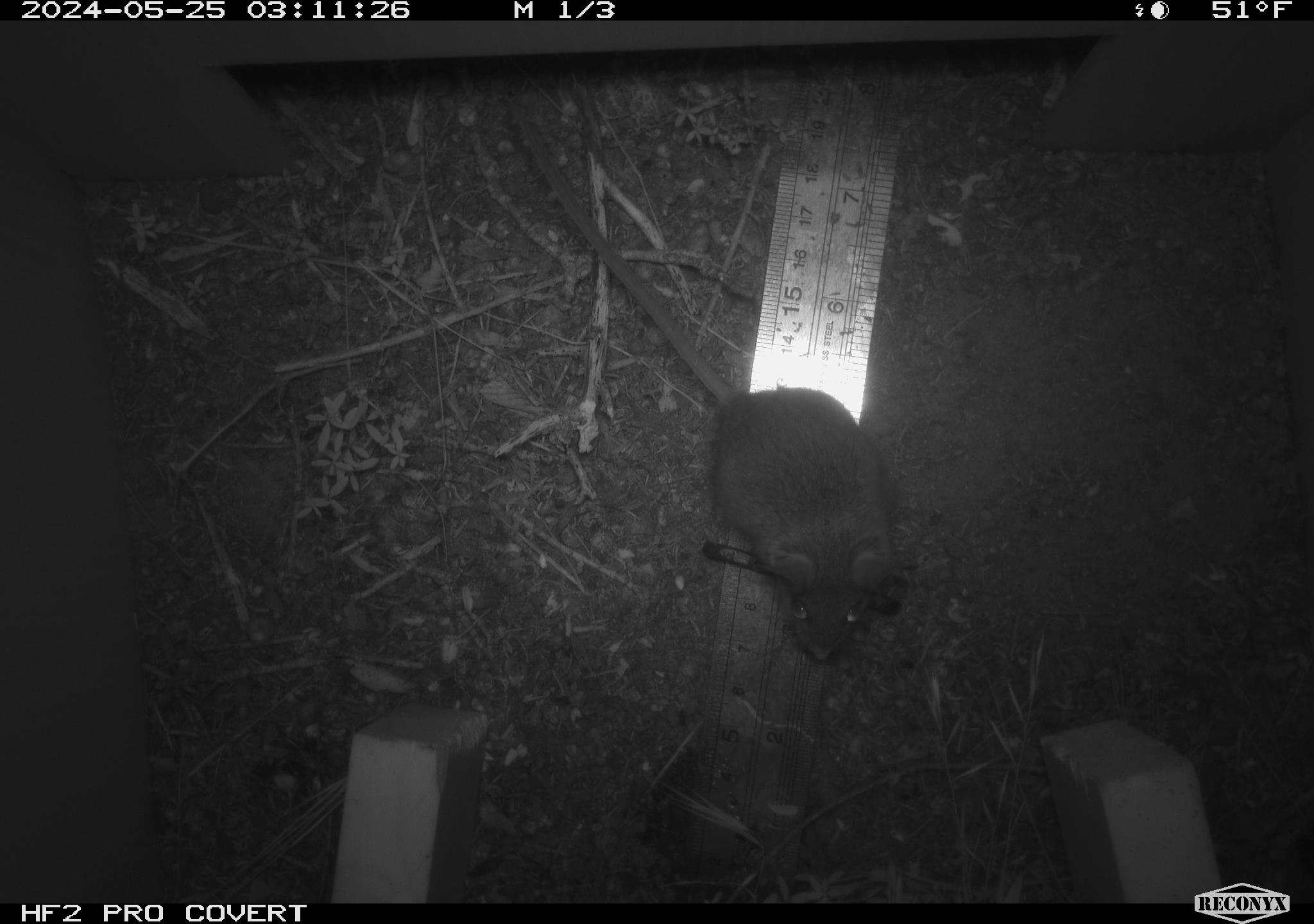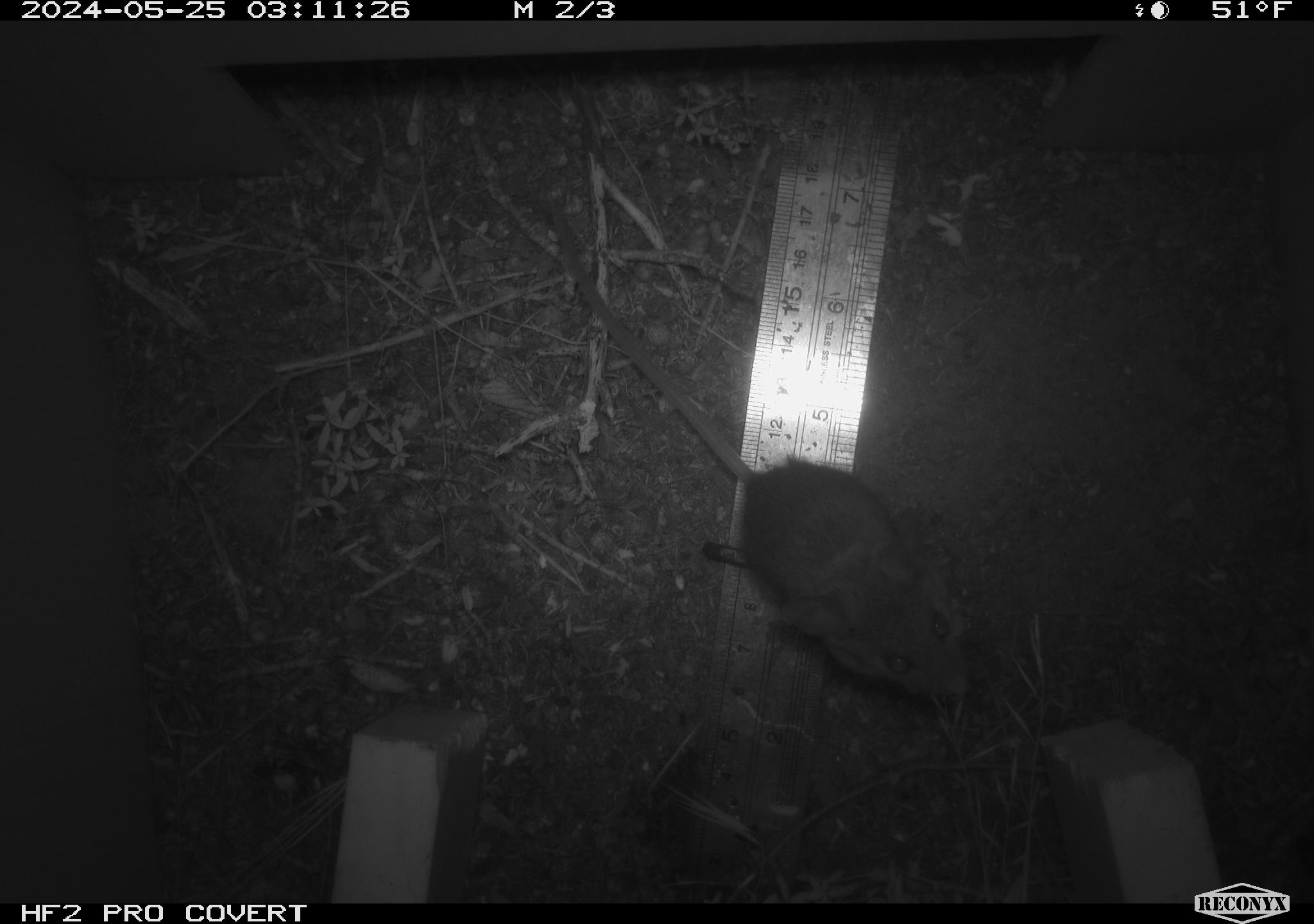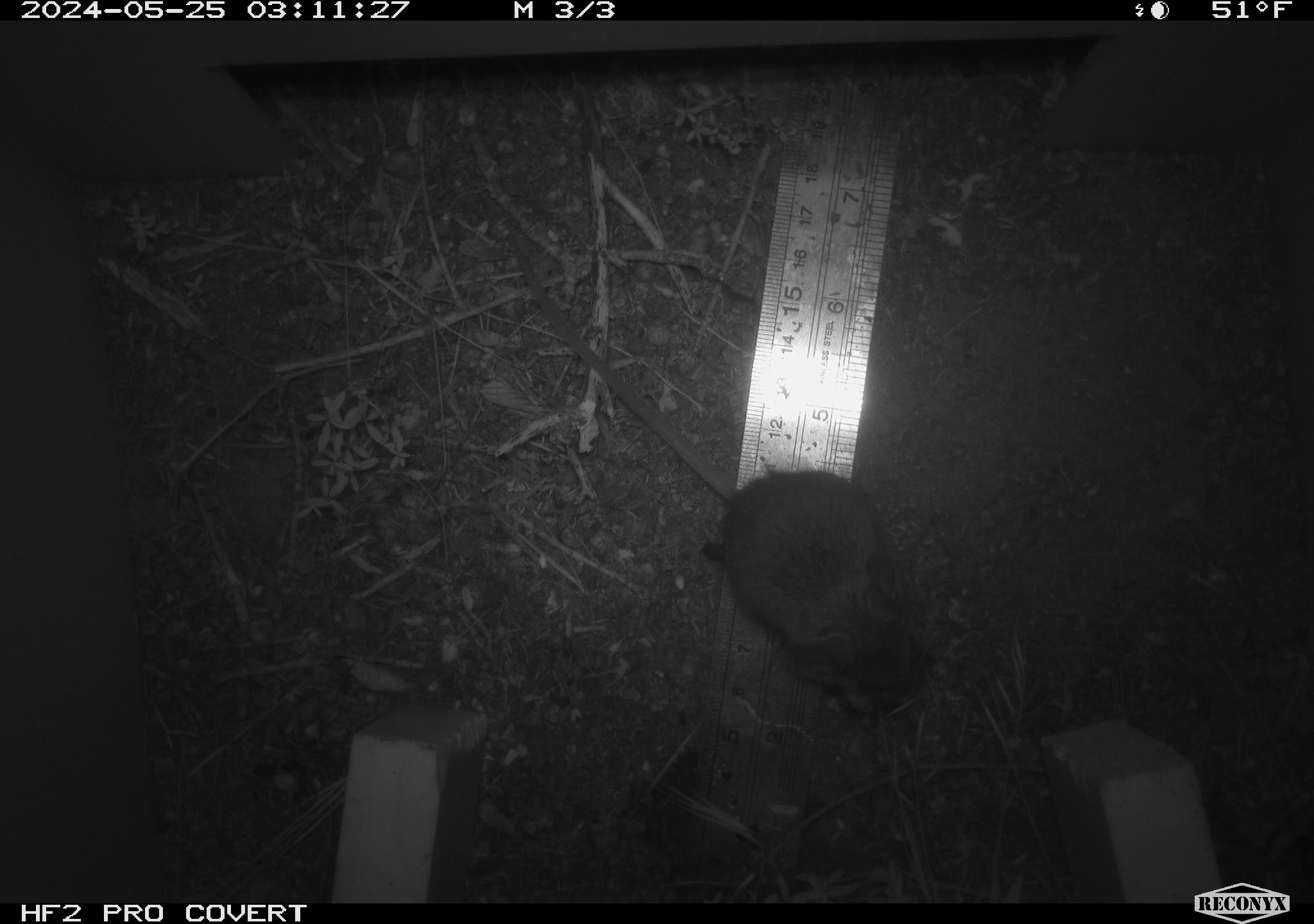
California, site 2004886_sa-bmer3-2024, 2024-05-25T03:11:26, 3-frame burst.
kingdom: Animalia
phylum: Chordata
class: Mammalia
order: Rodentia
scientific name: Rodentia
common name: mouse species